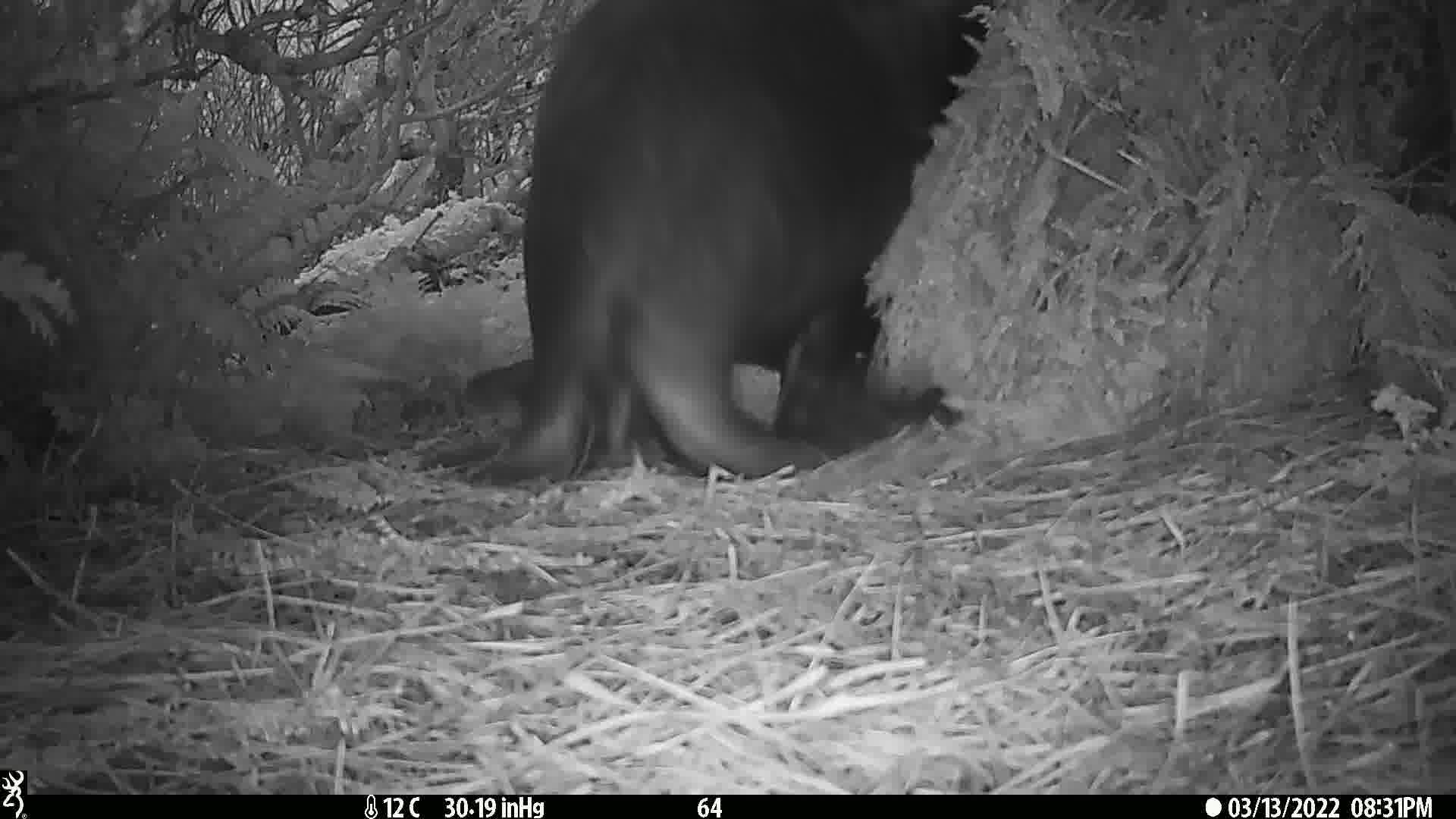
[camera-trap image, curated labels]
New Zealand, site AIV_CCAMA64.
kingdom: Animalia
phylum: Chordata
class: Mammalia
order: Carnivora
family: Otariidae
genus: Phocarctos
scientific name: Phocarctos hookeri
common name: new zealand sea lion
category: sealion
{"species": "sealion (new zealand sea lion) (Phocarctos hookeri)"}